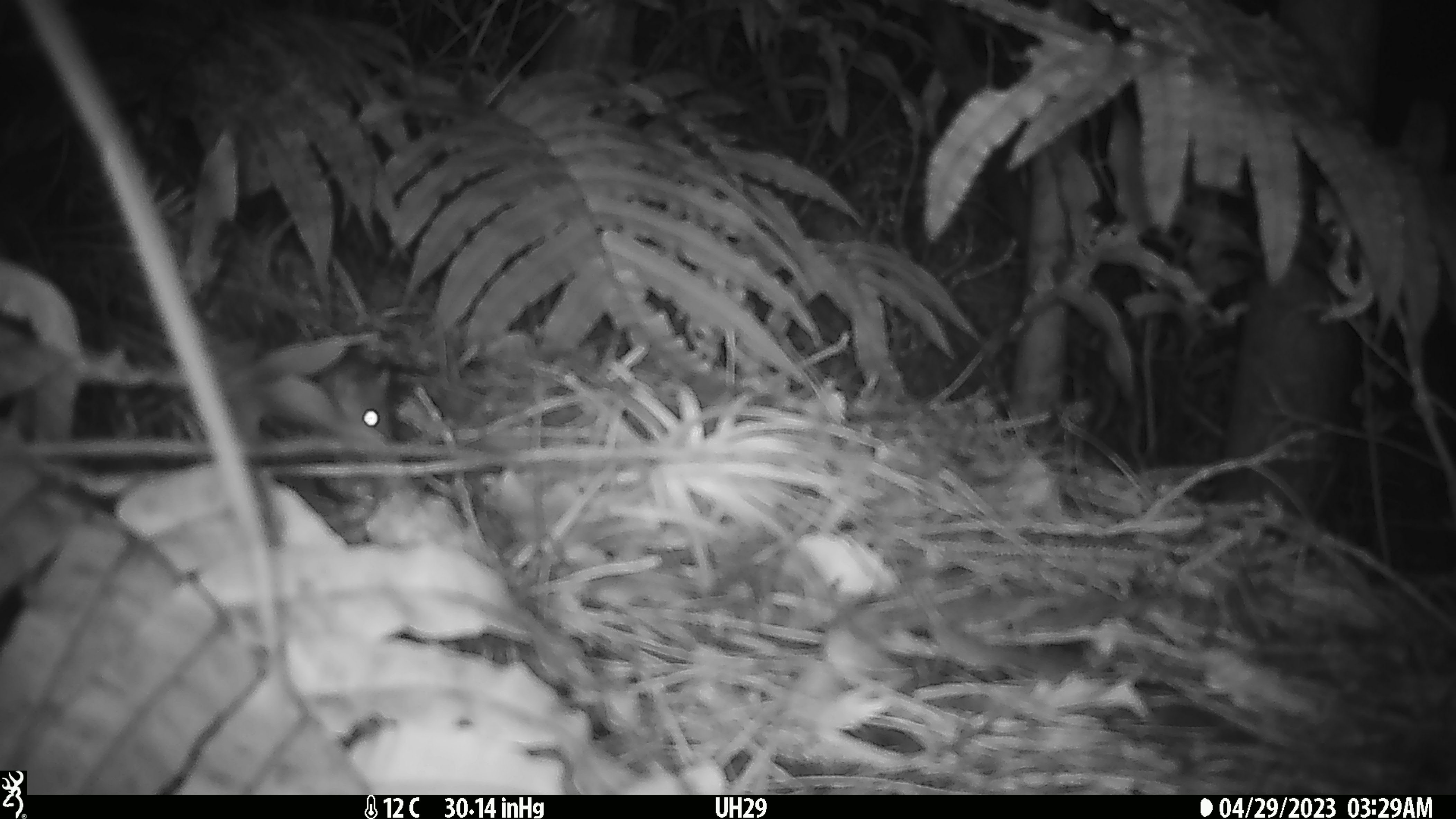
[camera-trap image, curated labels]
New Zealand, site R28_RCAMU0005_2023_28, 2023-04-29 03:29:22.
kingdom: Animalia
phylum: Chordata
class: Mammalia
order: Rodentia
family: Muridae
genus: Mus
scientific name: Mus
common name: mouse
Mouse (Mus).